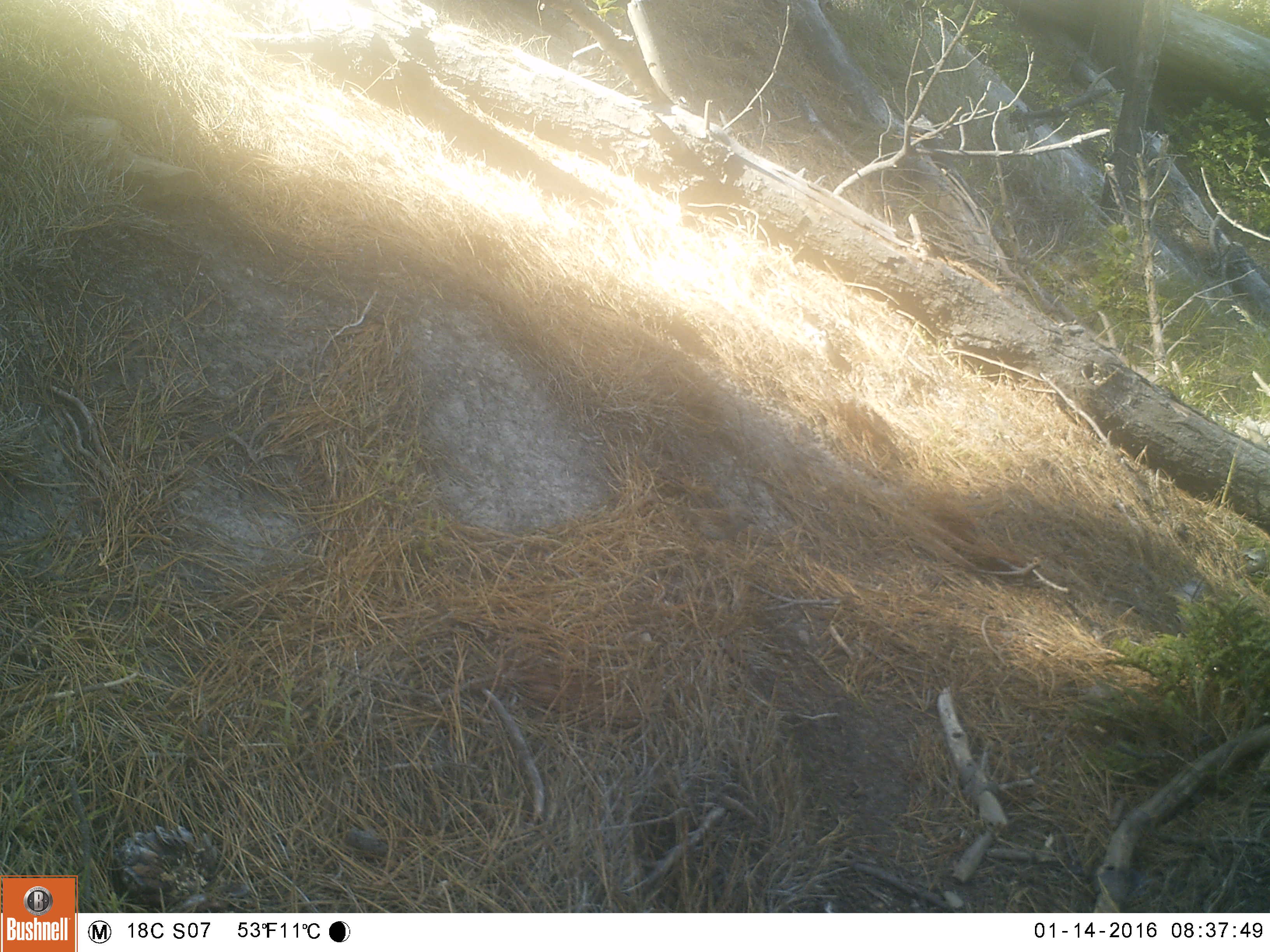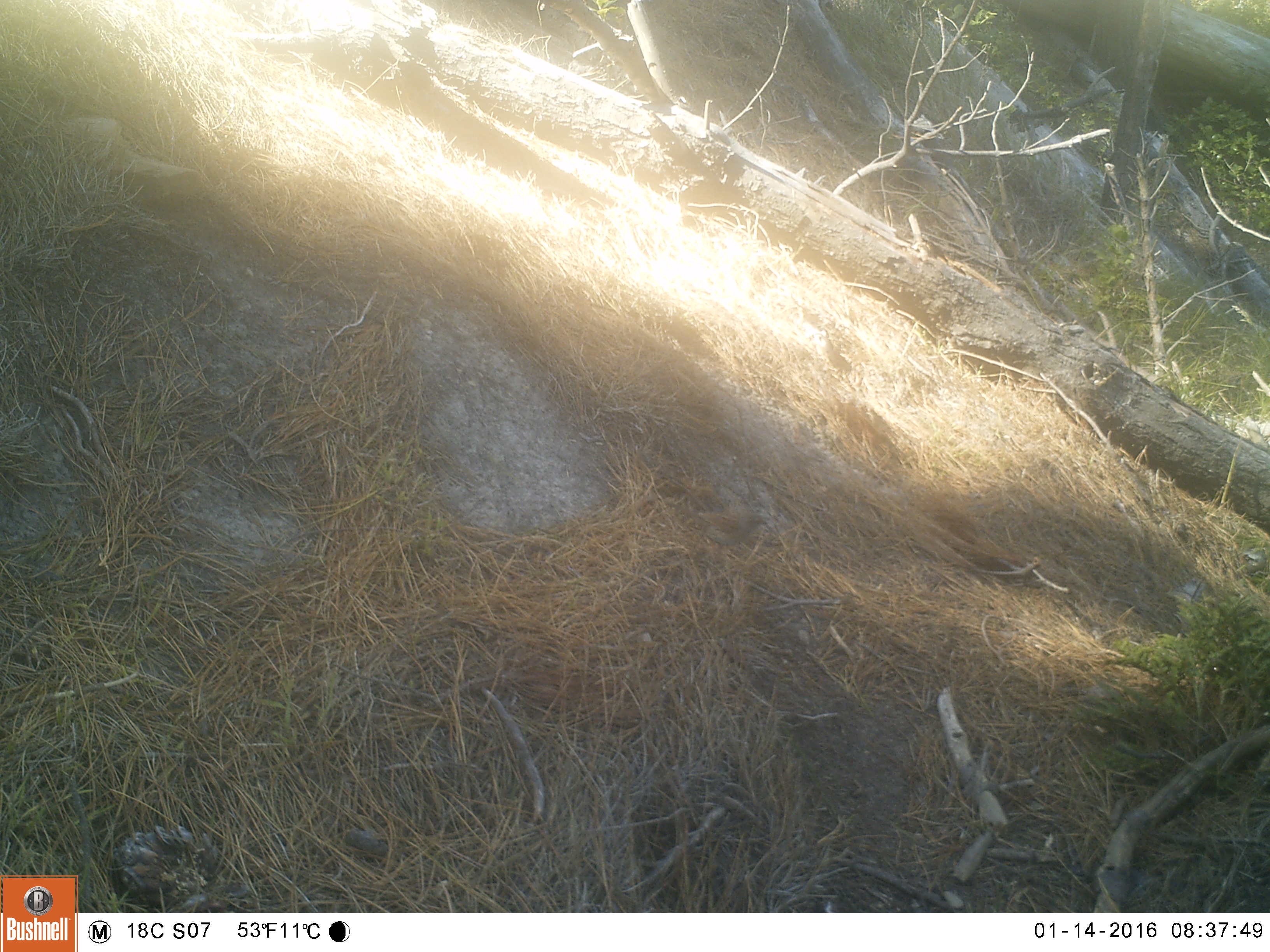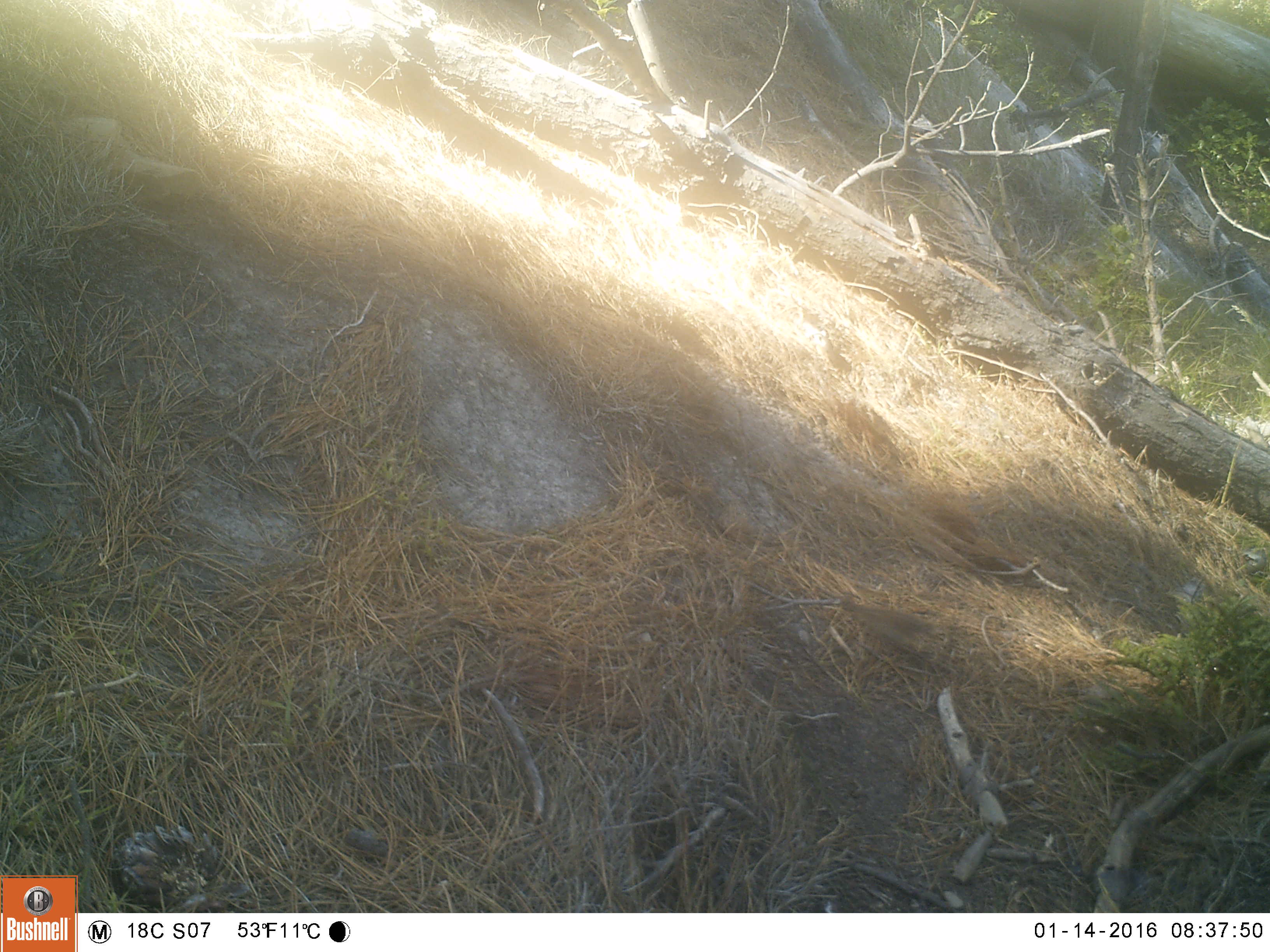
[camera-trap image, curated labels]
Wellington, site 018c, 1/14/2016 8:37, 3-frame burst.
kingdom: Animalia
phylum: Chordata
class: Aves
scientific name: Aves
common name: bird